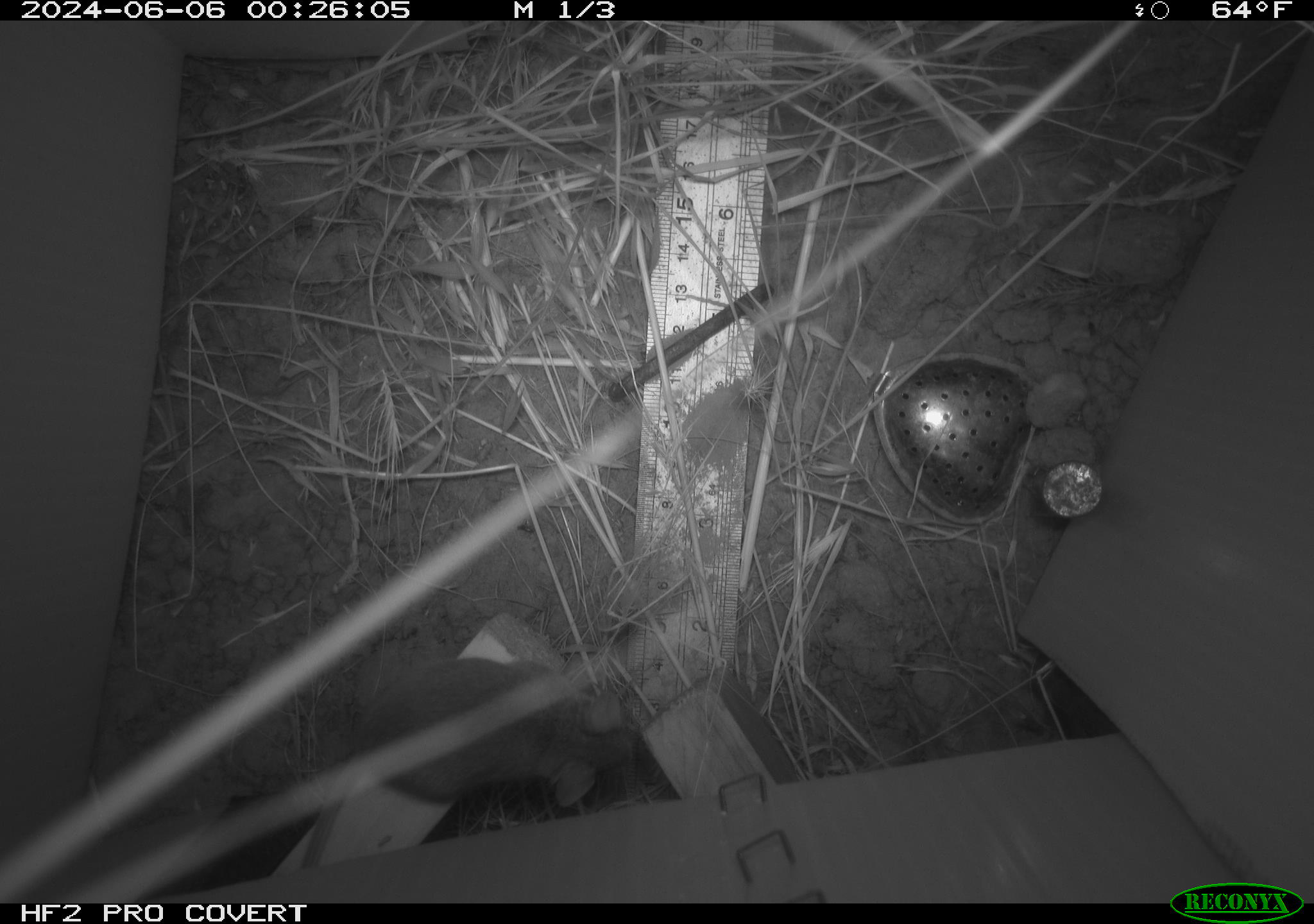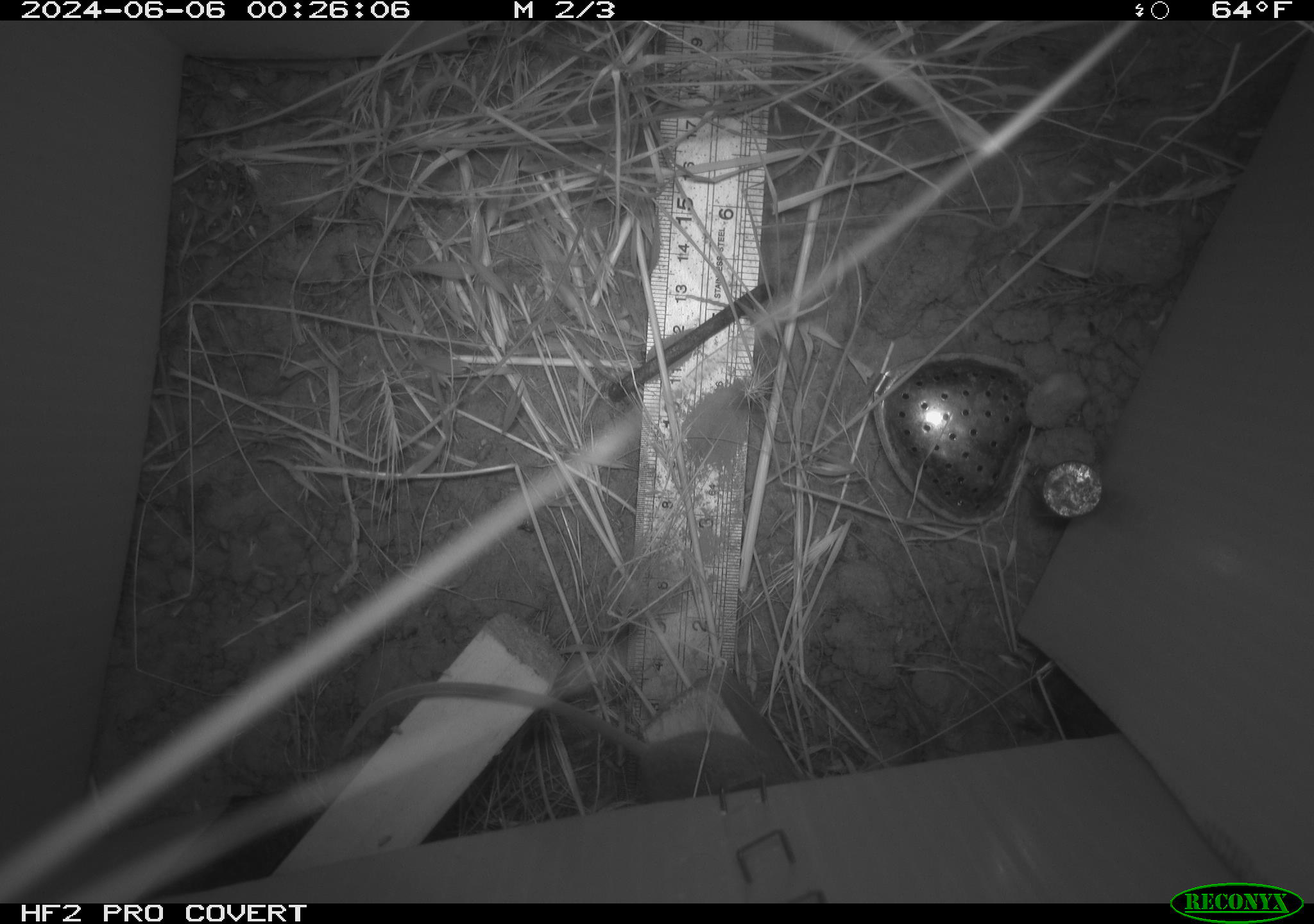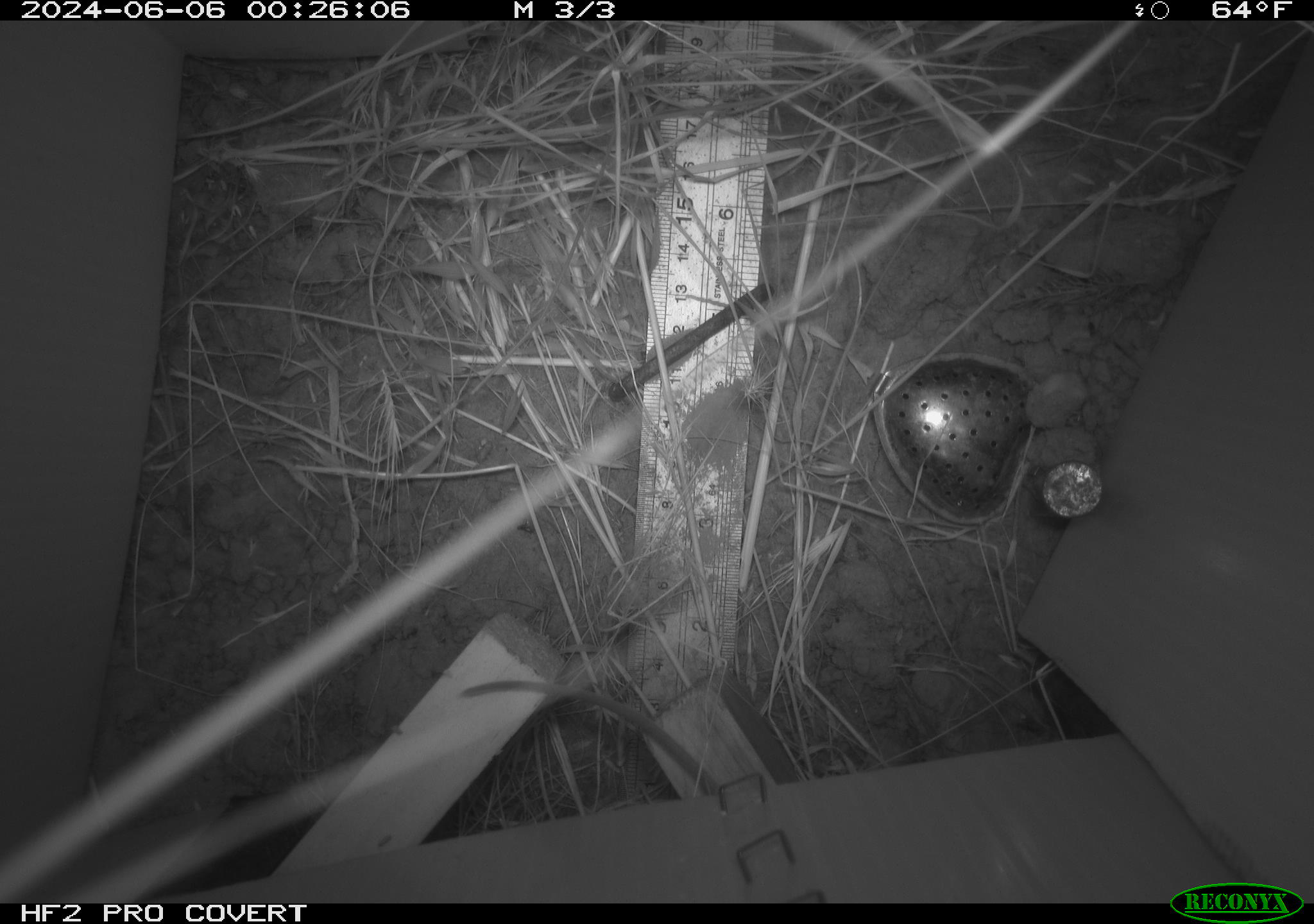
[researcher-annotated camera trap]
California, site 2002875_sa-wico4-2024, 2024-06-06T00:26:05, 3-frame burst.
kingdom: Animalia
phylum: Chordata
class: Mammalia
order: Rodentia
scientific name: Rodentia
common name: mouse species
Mouse species (Rodentia).